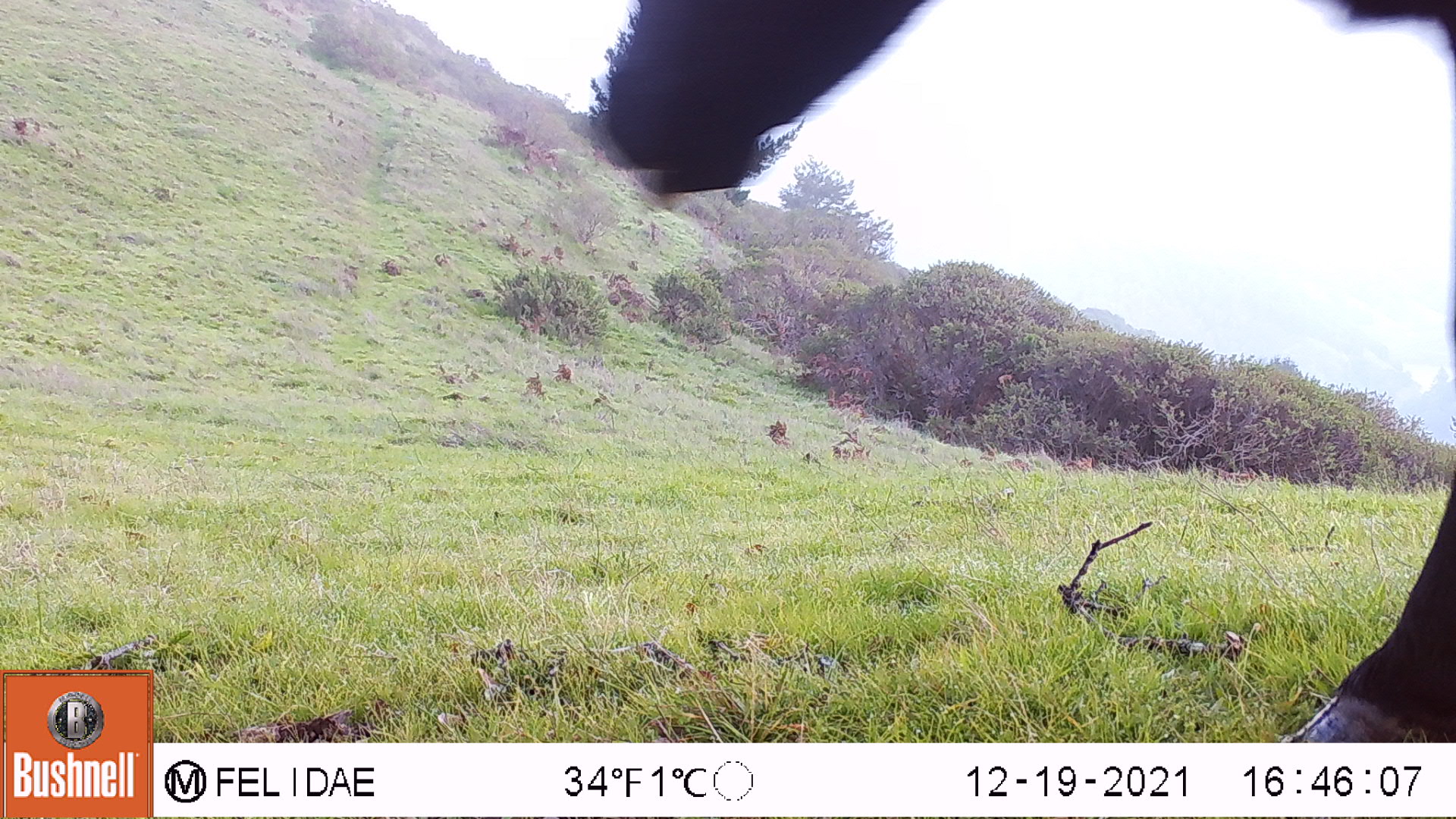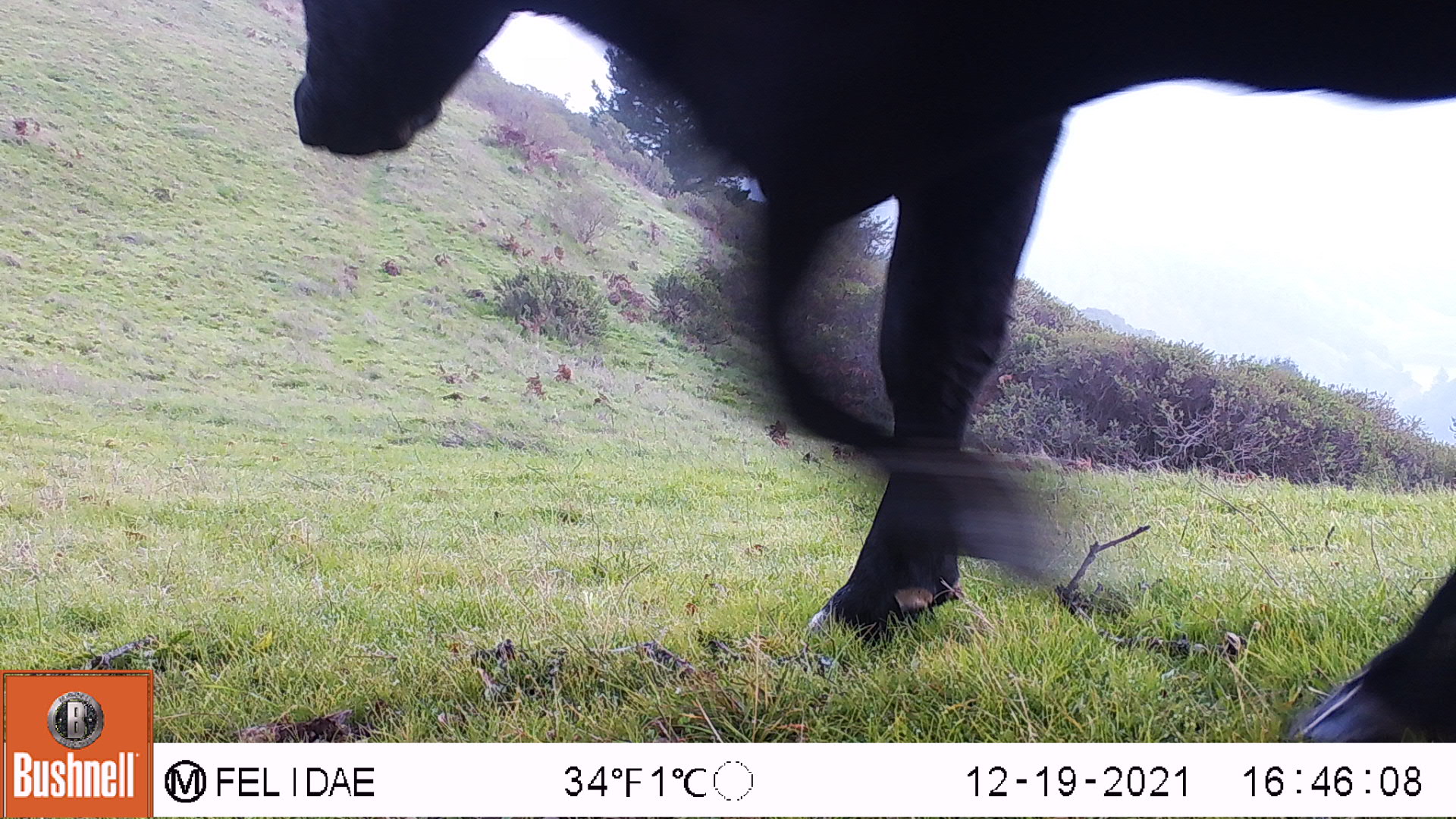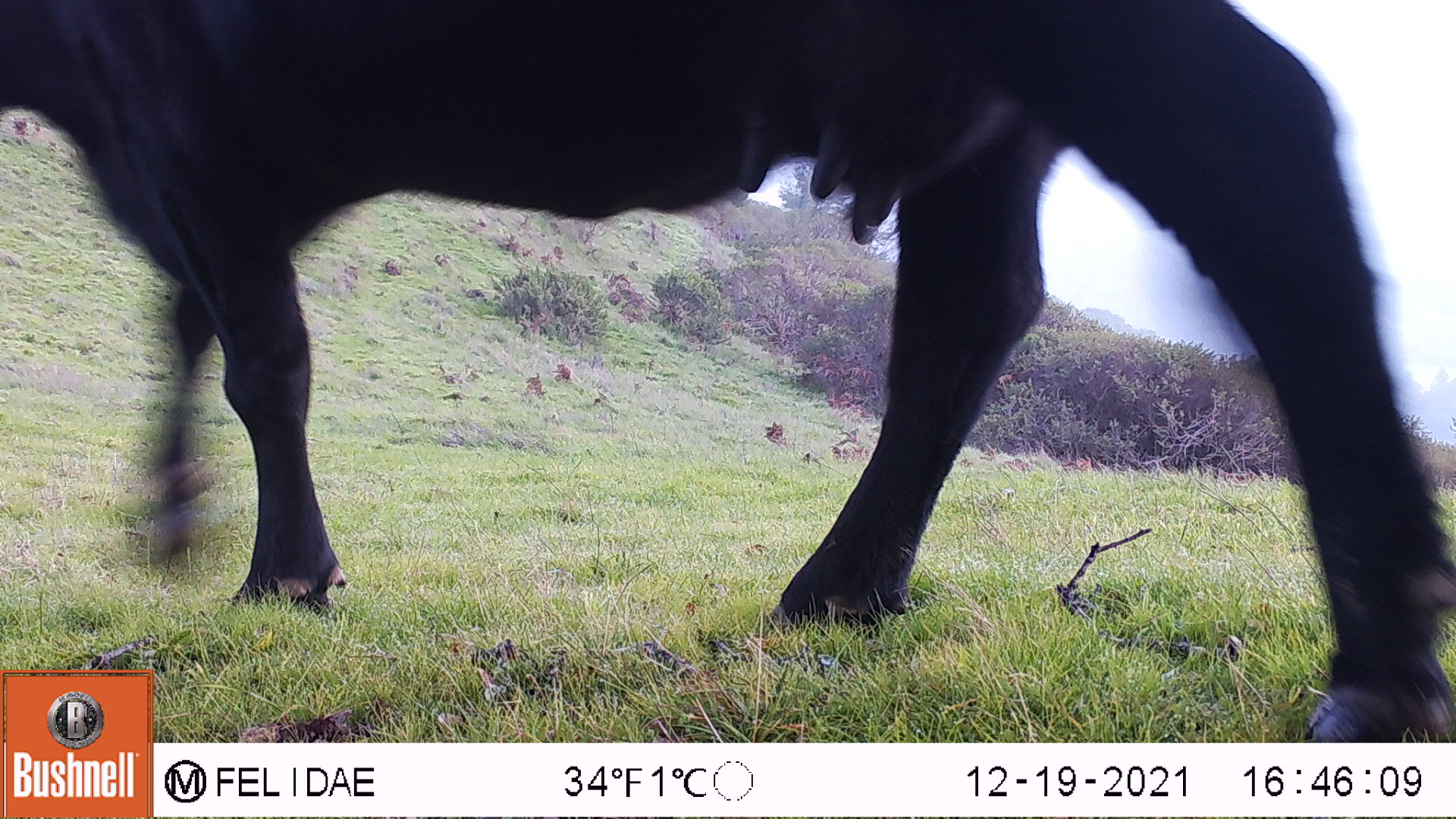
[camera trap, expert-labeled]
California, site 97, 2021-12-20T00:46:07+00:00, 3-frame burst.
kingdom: Animalia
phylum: Chordata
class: Mammalia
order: Artiodactyla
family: Bovidae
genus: Bos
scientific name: Bos taurus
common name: domestic cattle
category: cattle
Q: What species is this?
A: Cattle (domestic cattle) (Bos taurus).